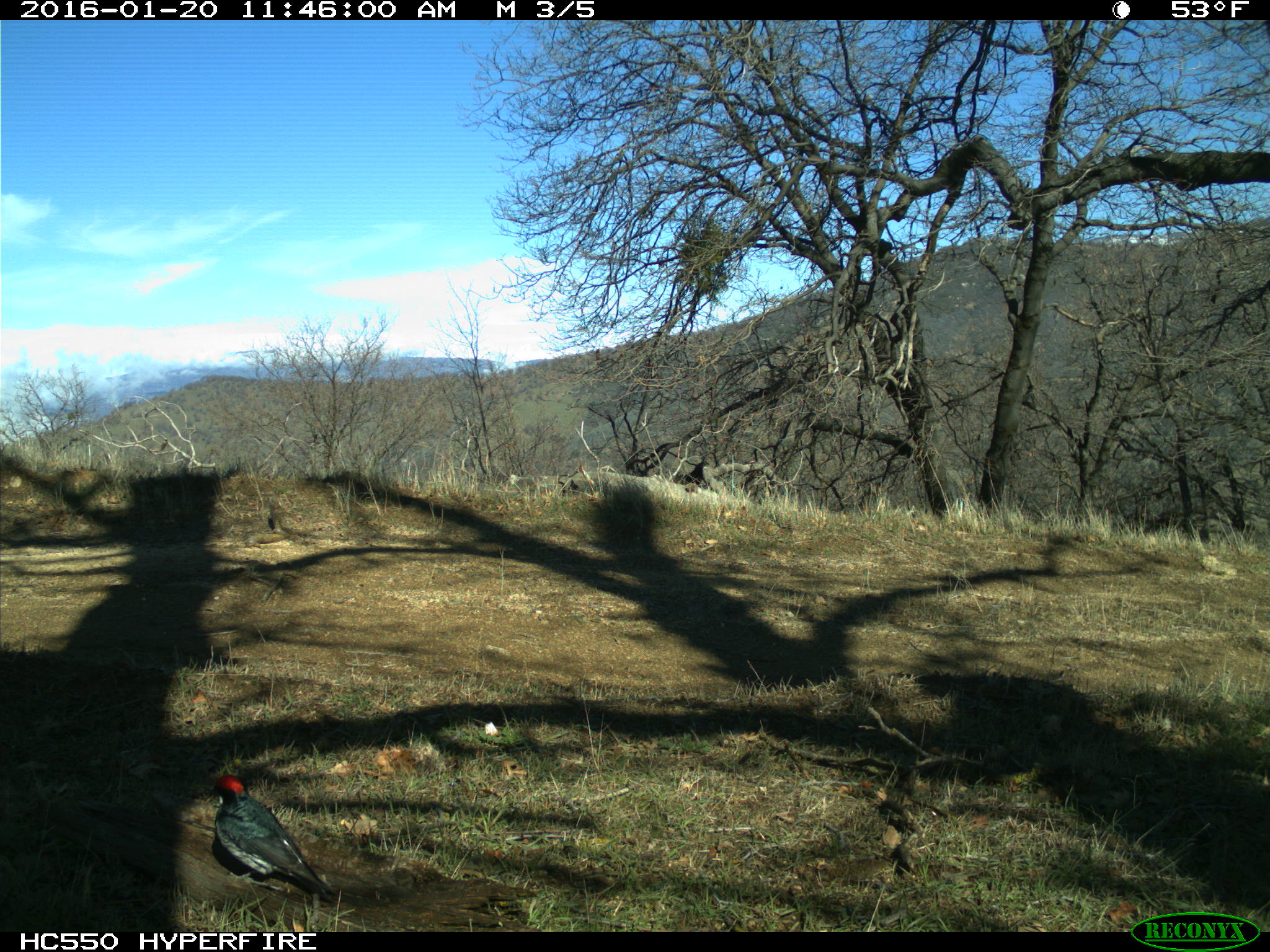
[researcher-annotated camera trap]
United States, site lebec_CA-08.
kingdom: Animalia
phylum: Chordata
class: Aves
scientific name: Aves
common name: birds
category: unidentified bird